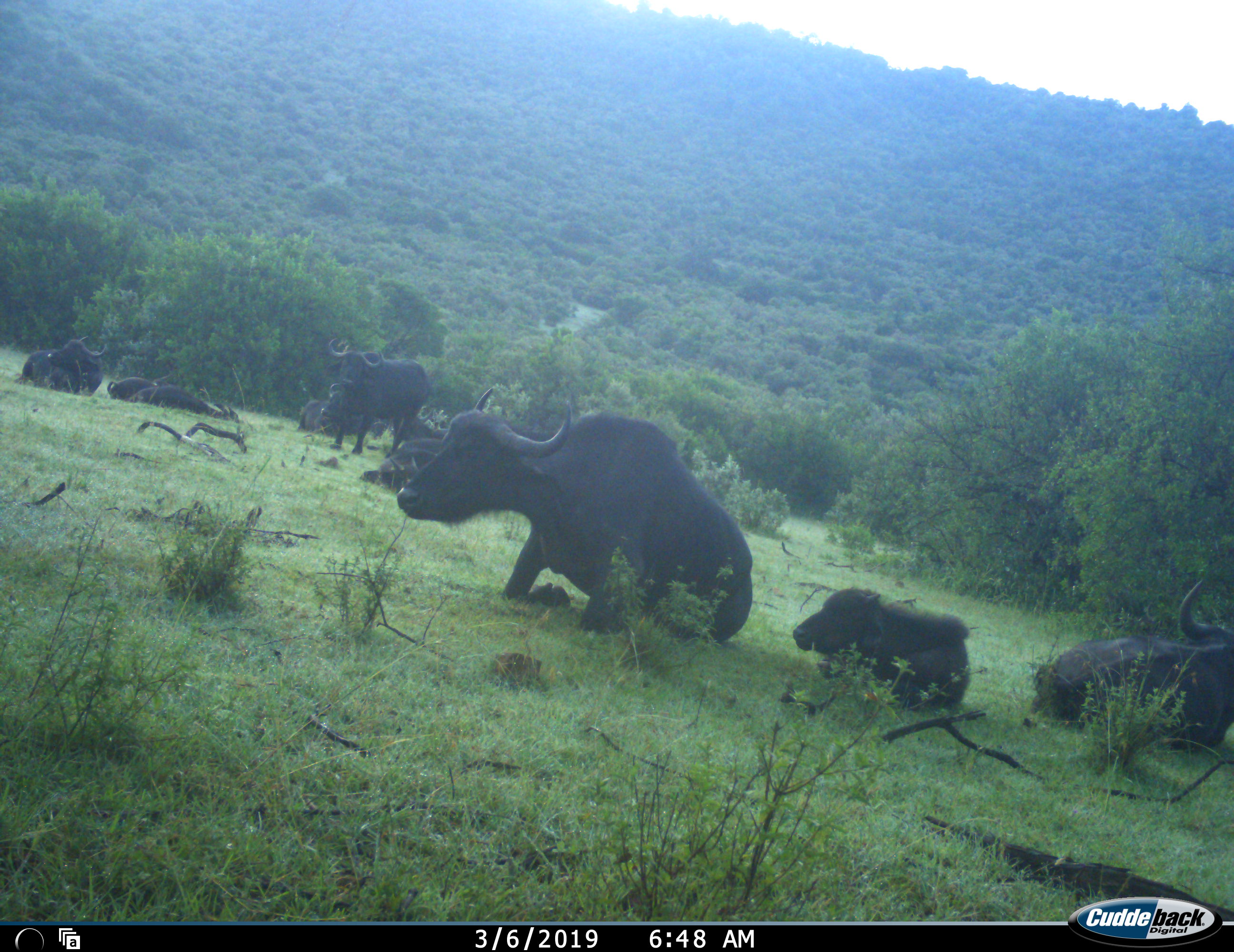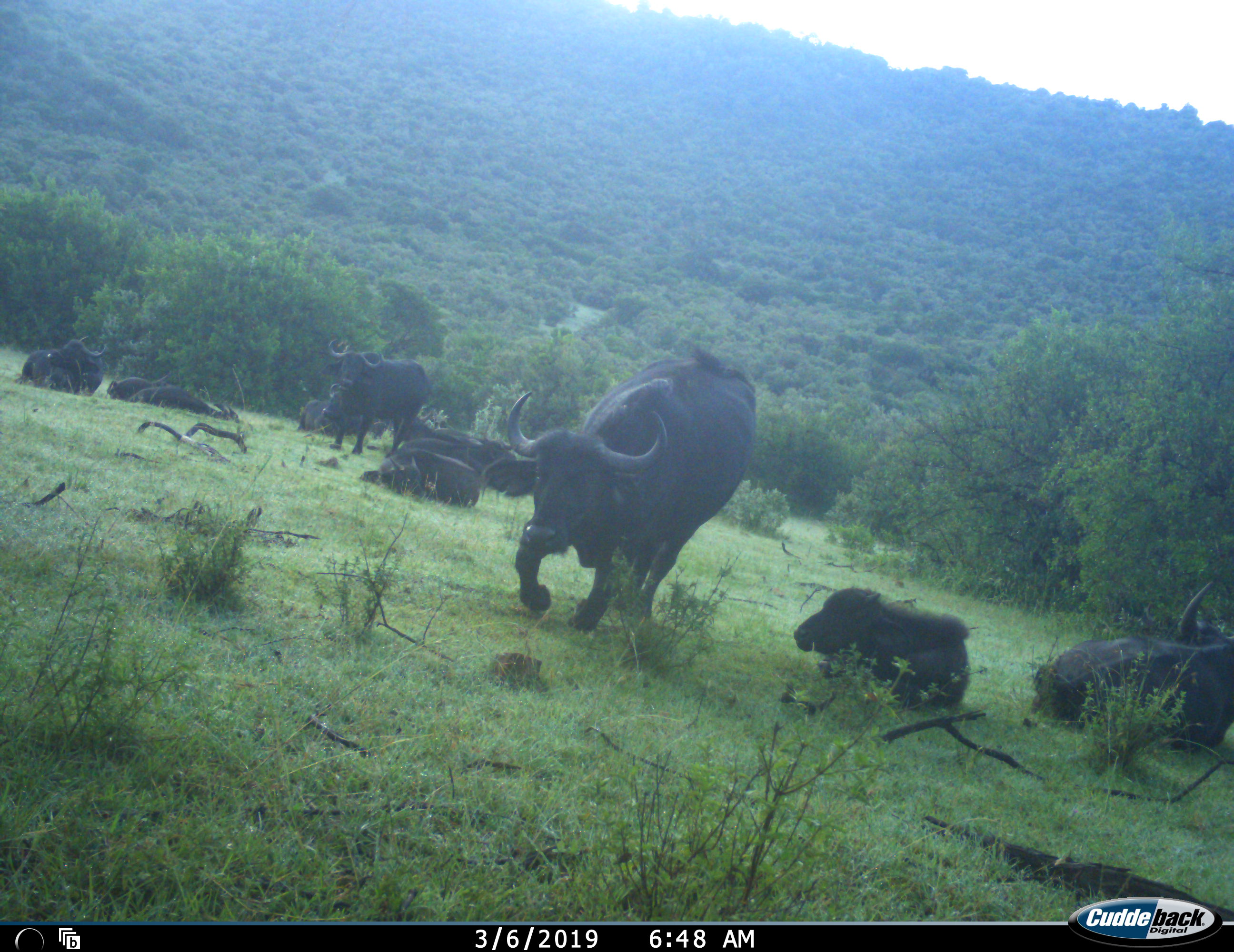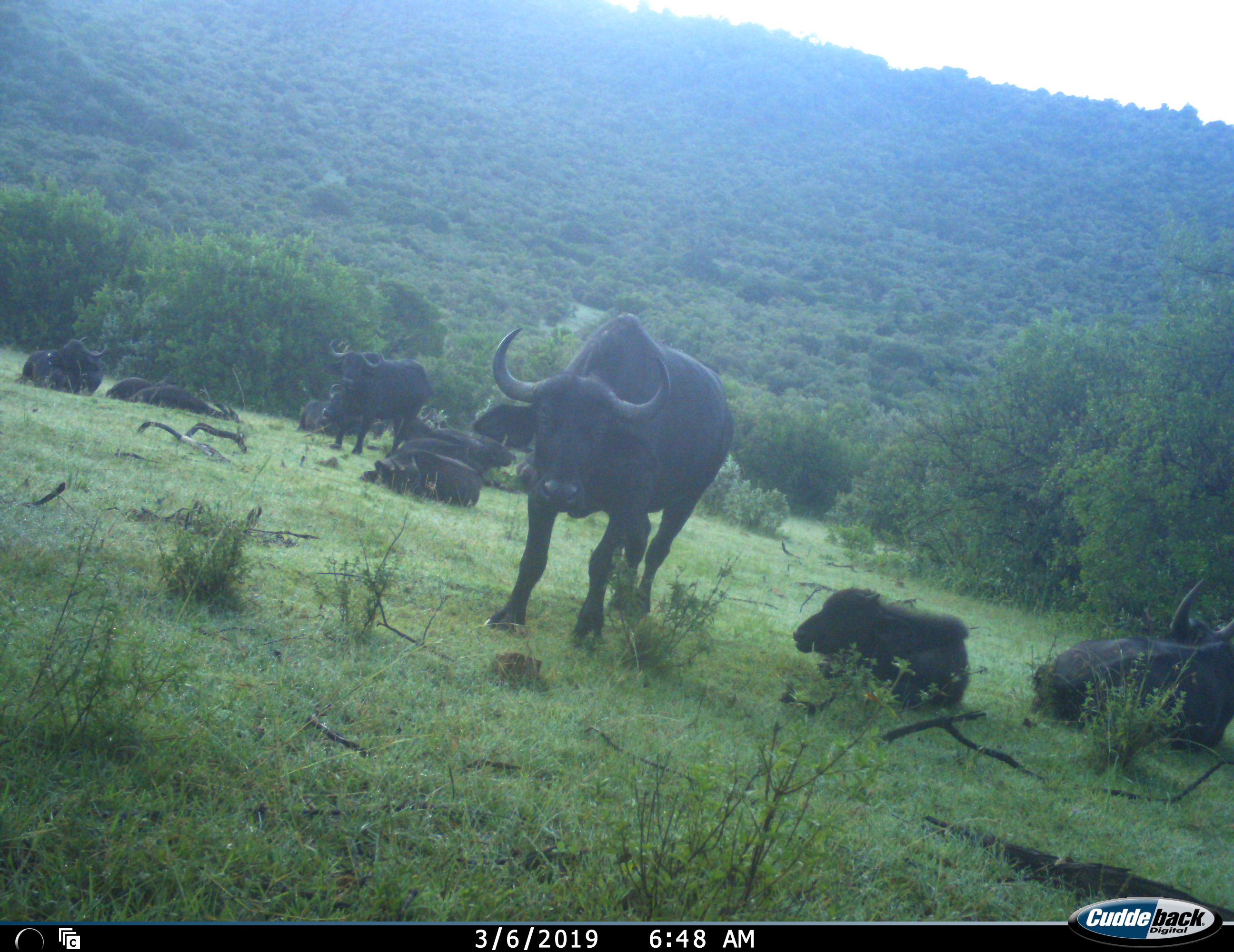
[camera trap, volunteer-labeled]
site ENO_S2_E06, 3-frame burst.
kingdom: Animalia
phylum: Chordata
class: Mammalia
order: Artiodactyla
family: Bovidae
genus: Syncerus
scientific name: Syncerus caffer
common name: african buffalo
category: buffalo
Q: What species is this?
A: Buffalo (african buffalo) (Syncerus caffer).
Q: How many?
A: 11-50.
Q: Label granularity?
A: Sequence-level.